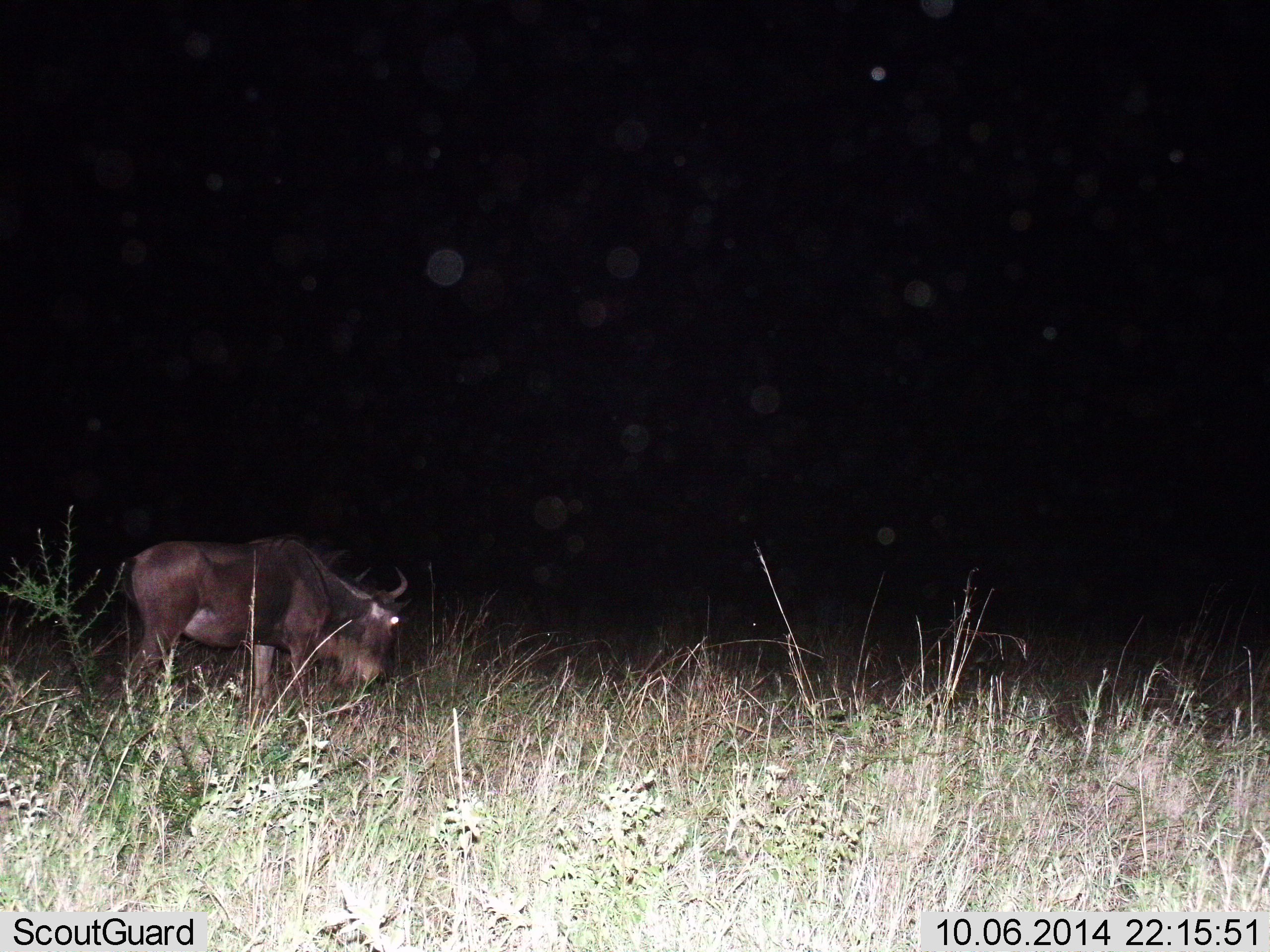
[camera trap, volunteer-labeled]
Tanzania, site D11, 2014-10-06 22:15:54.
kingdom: Animalia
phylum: Chordata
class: Mammalia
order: Artiodactyla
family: Bovidae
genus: Connochaetes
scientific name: Connochaetes taurinus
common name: blue wildebeest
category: wildebeest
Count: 1.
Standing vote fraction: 10%.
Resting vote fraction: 0%.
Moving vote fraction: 20%.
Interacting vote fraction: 0%.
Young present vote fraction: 0%.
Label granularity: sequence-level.